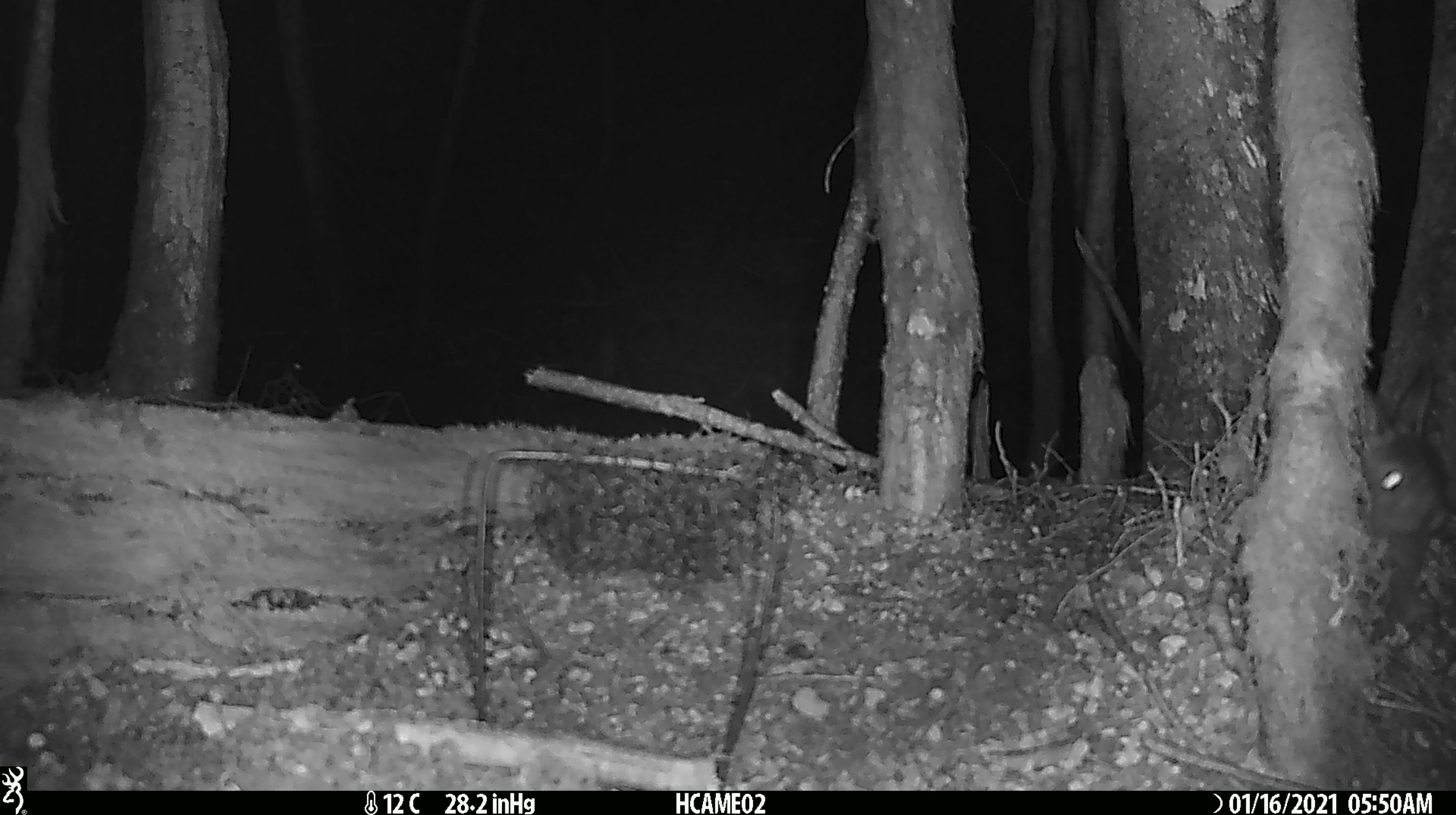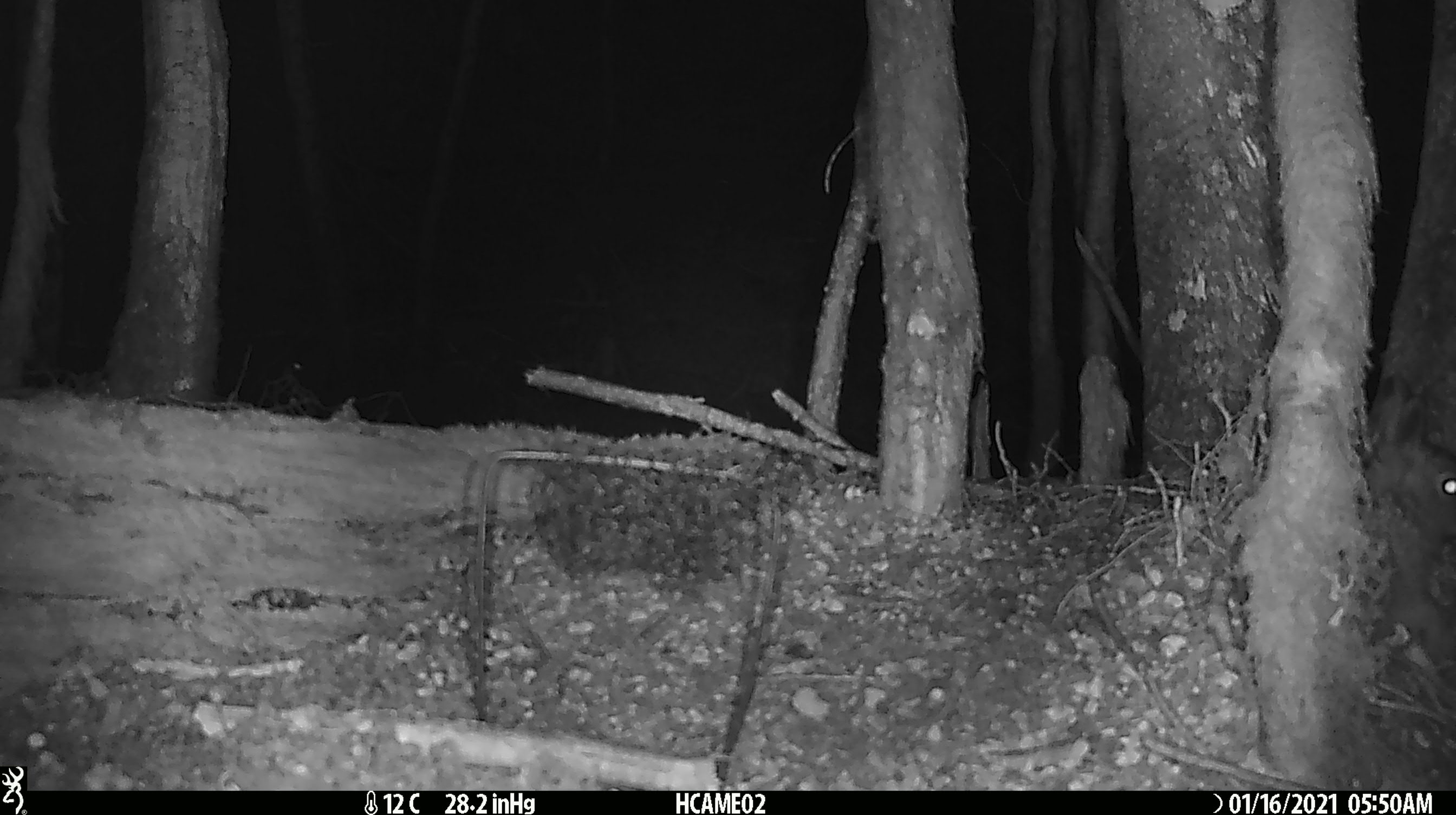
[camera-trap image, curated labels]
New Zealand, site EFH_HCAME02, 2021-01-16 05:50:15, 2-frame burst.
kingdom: Animalia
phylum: Chordata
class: Mammalia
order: Lagomorpha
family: Leporidae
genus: Oryctolagus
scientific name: Oryctolagus cuniculus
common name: european rabbit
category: rabbit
Rabbit (european rabbit) (Oryctolagus cuniculus).